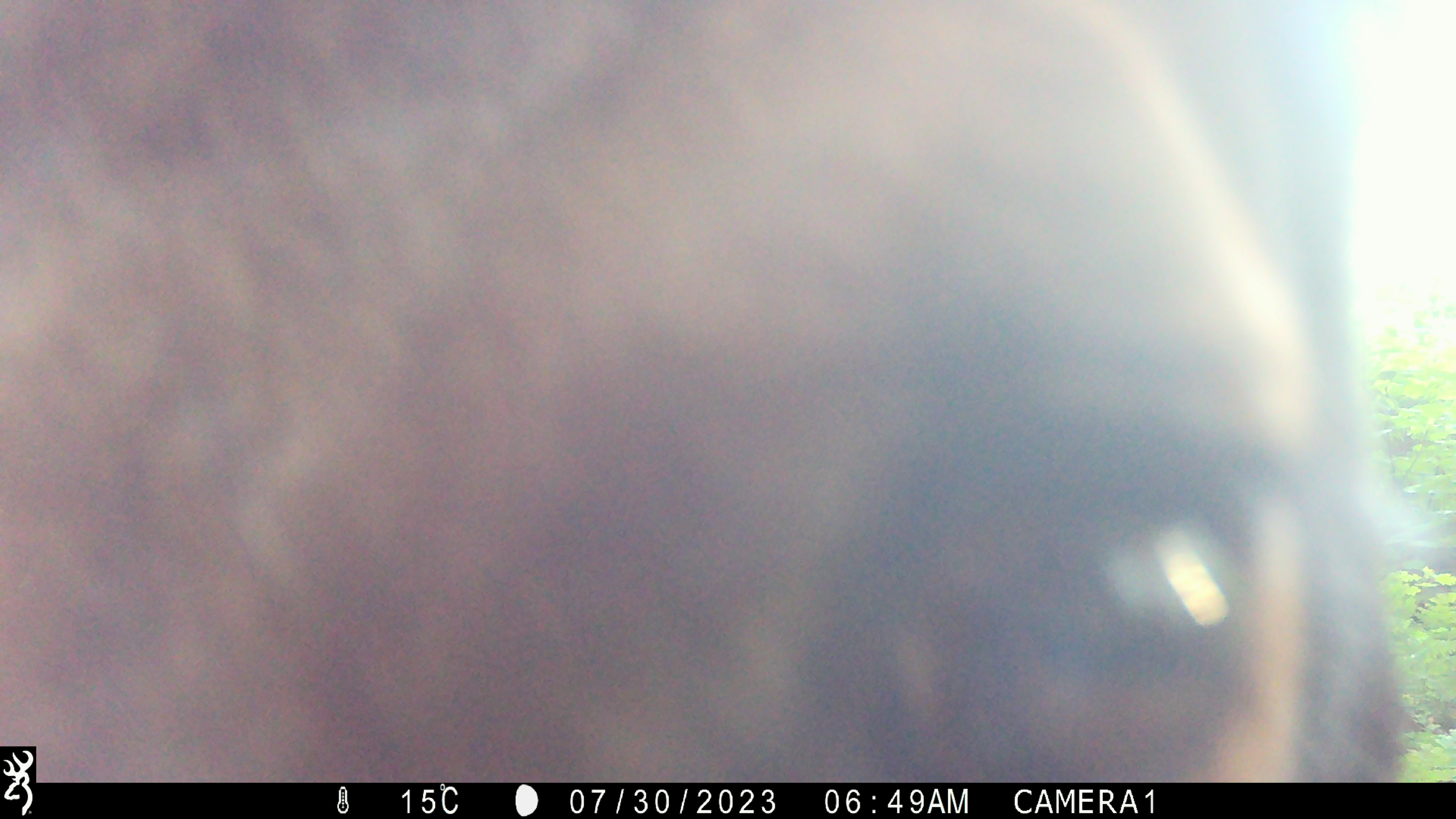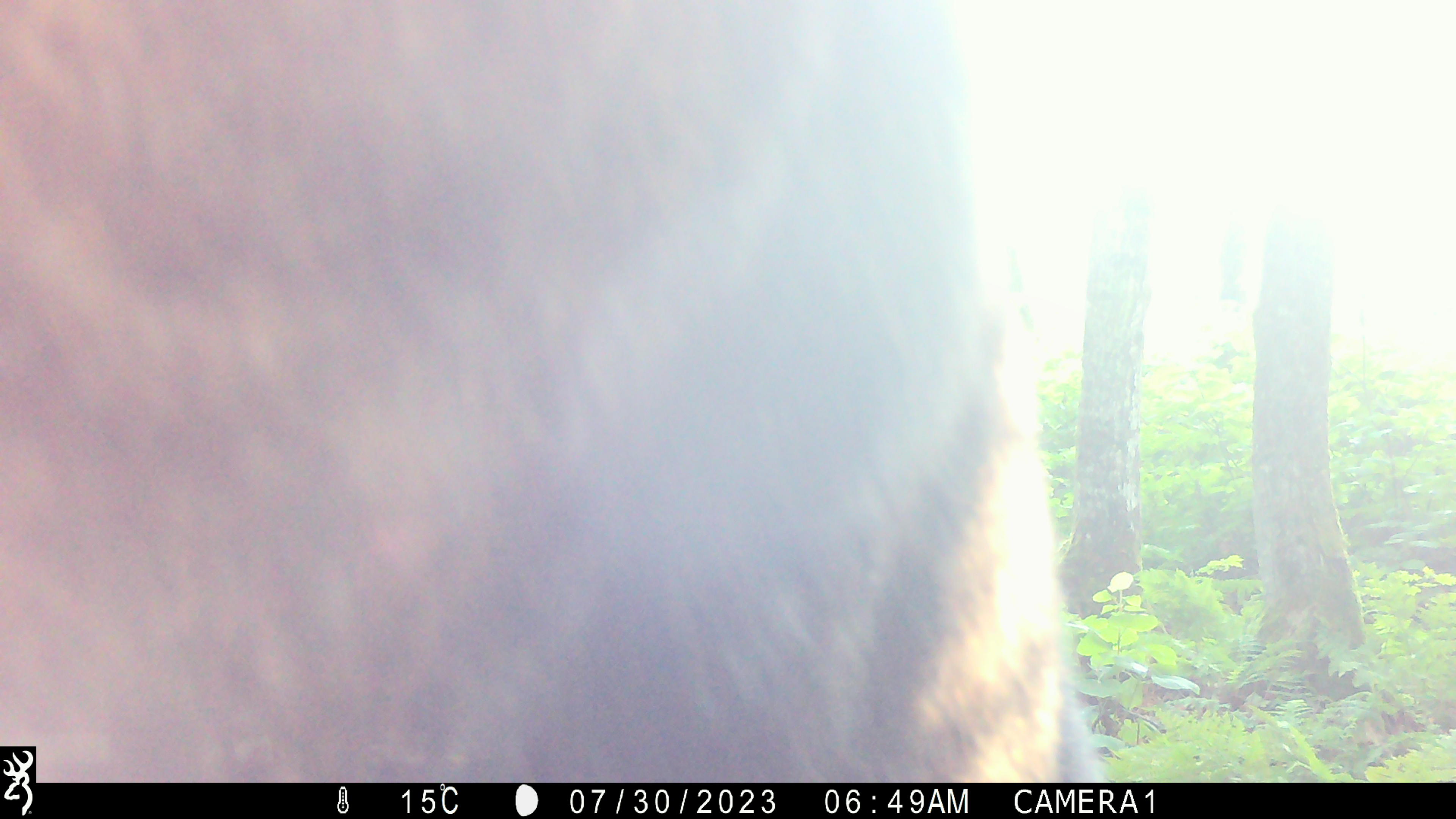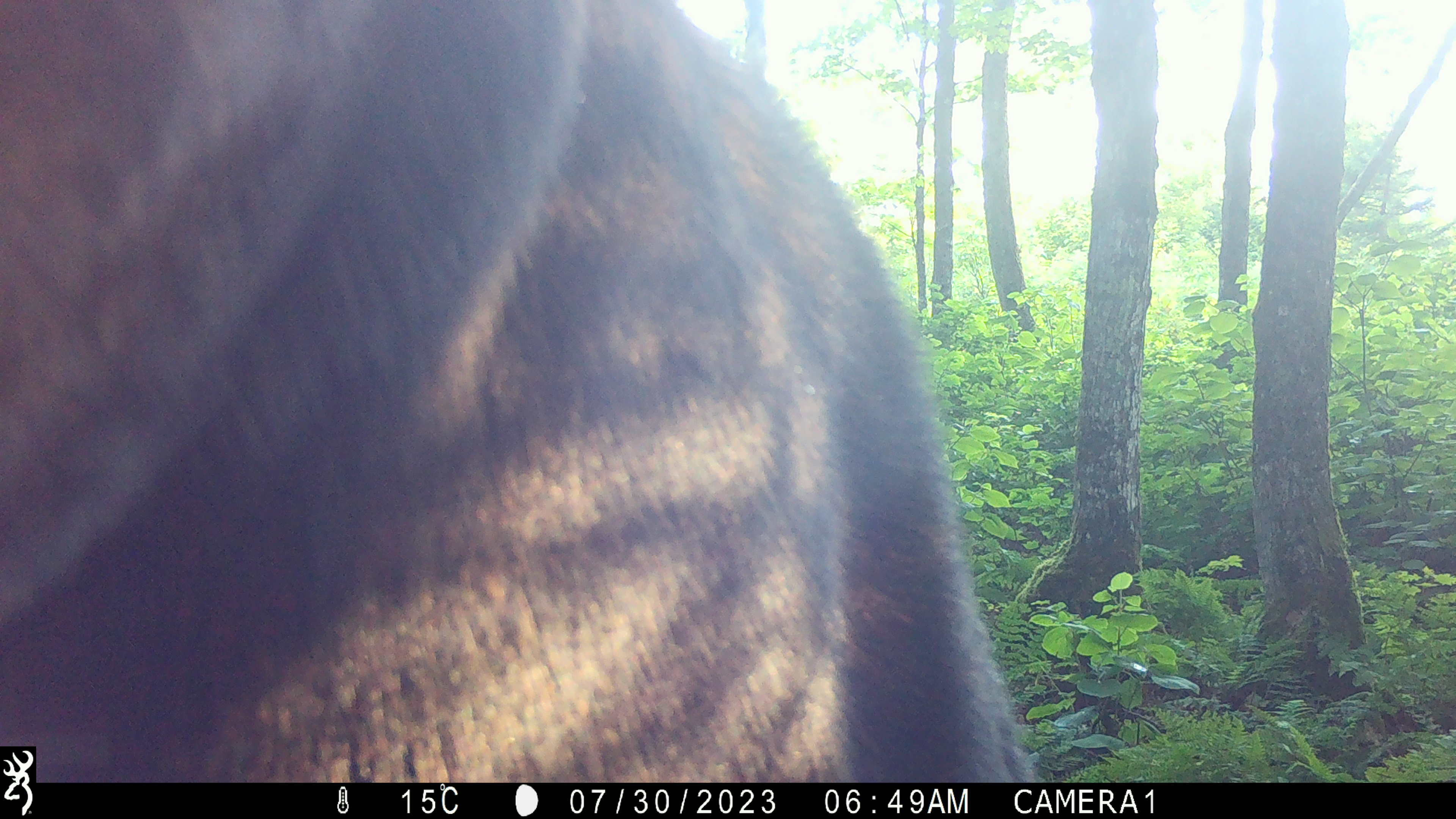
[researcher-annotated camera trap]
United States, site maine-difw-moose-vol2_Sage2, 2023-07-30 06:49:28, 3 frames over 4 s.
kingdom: Animalia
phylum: Chordata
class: Mammalia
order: Artiodactyla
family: Cervidae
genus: Alces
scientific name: Alces alces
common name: moose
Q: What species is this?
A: Moose (Alces alces).